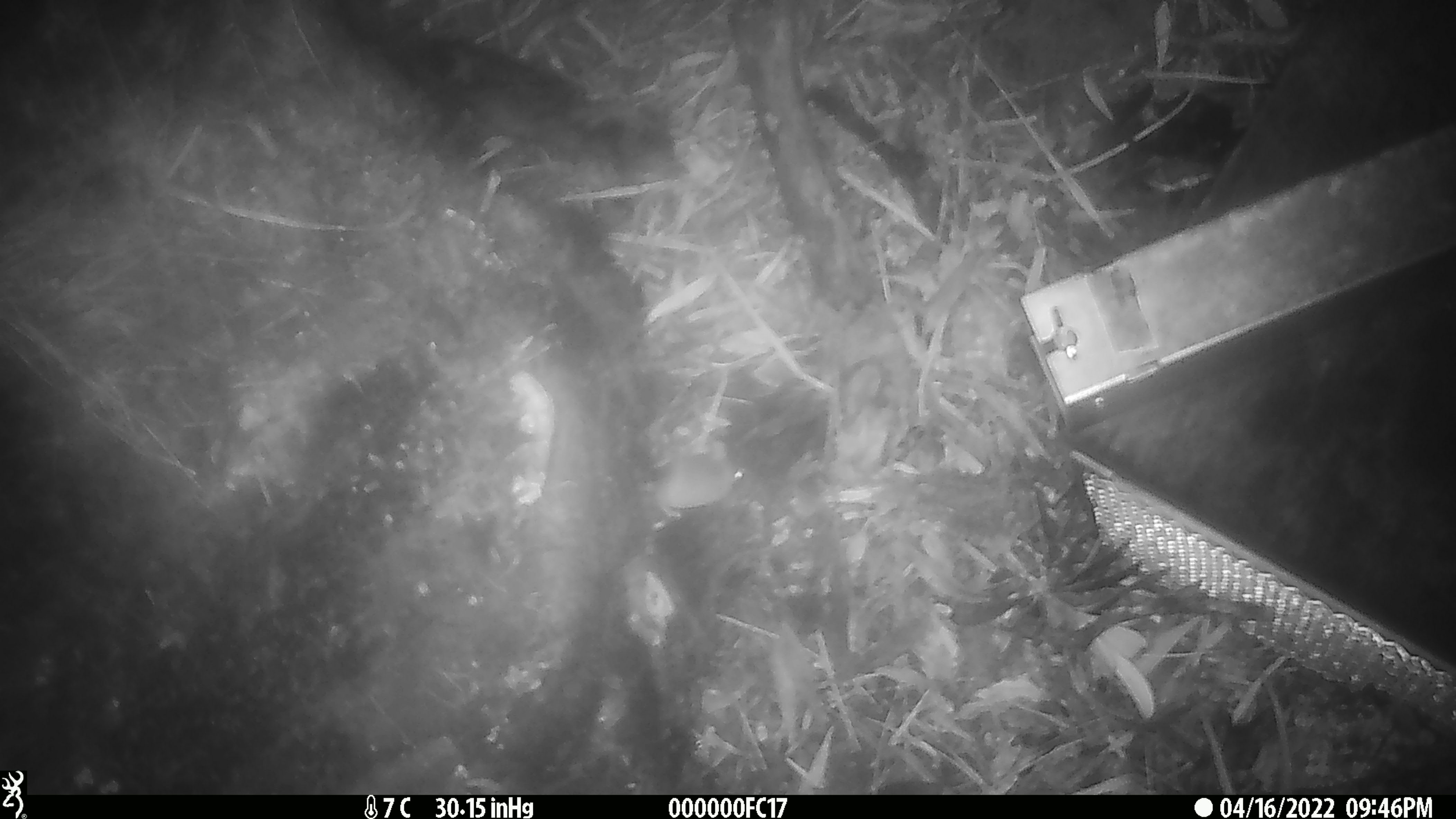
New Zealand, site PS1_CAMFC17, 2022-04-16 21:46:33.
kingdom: Animalia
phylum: Chordata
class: Mammalia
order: Rodentia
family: Muridae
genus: Mus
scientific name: Mus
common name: mouse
Mouse (Mus).